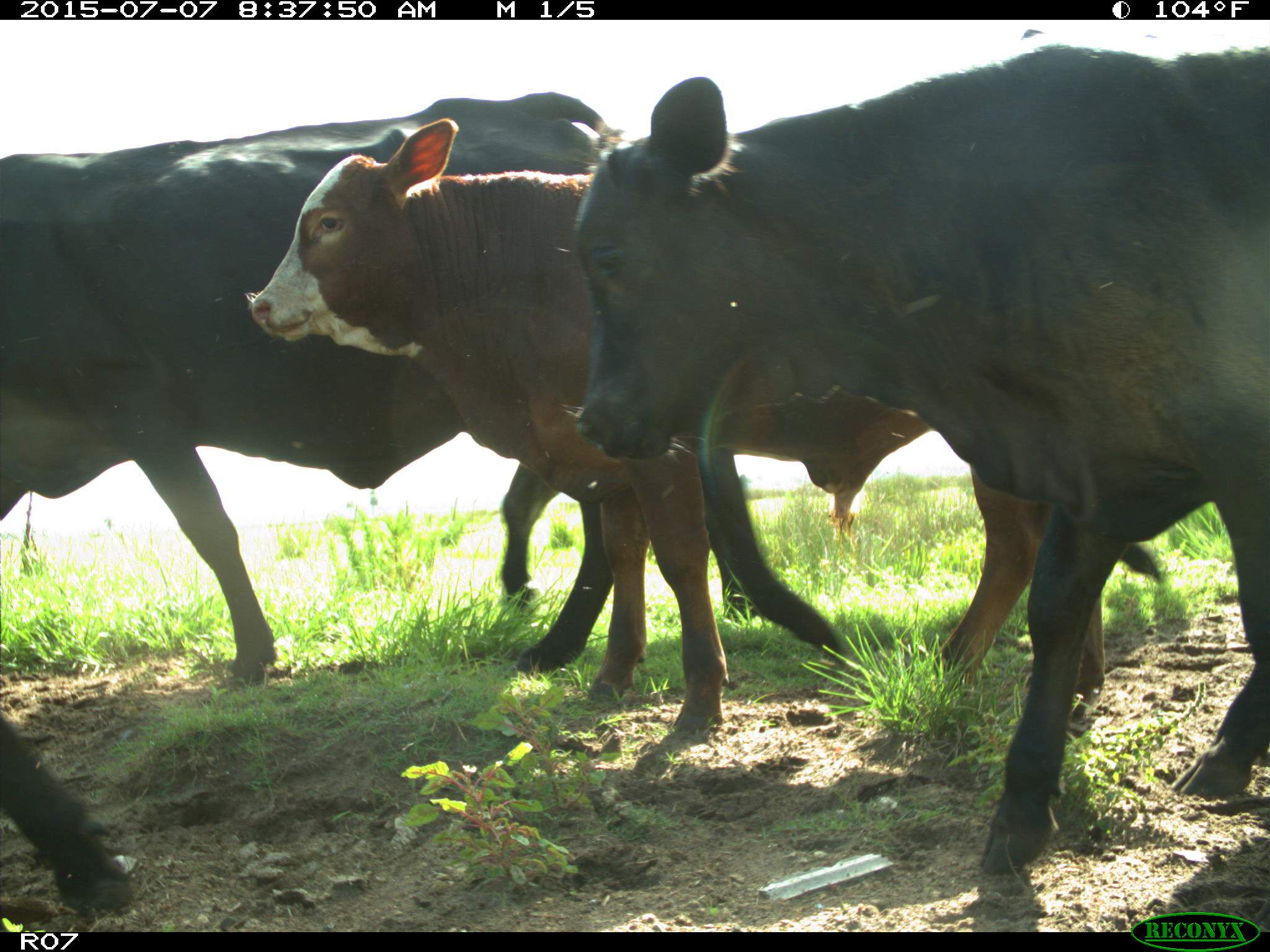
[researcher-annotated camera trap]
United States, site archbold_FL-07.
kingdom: Animalia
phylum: Chordata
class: Mammalia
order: Artiodactyla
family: Bovidae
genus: Bos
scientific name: Bos taurus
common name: domestic cow